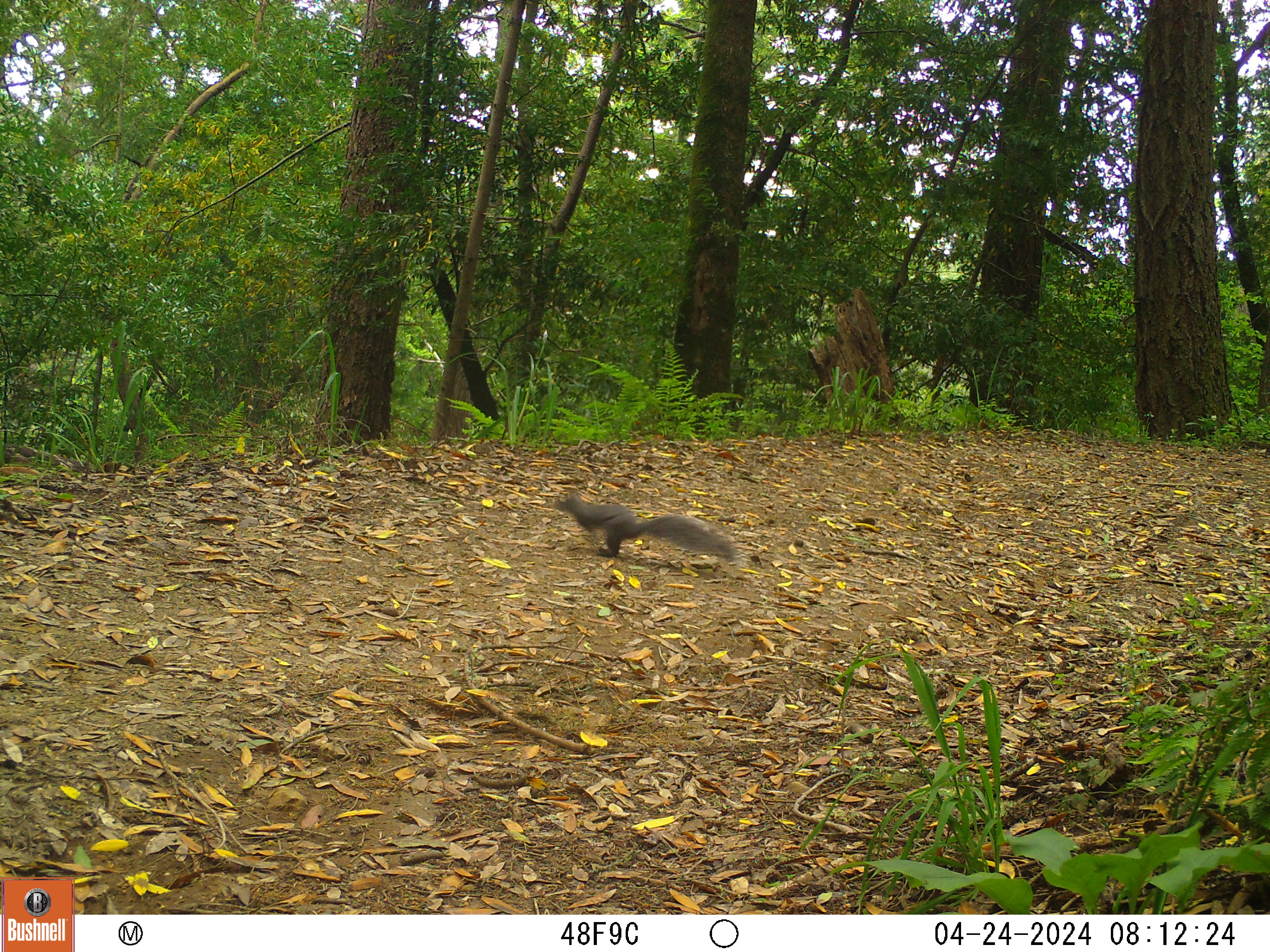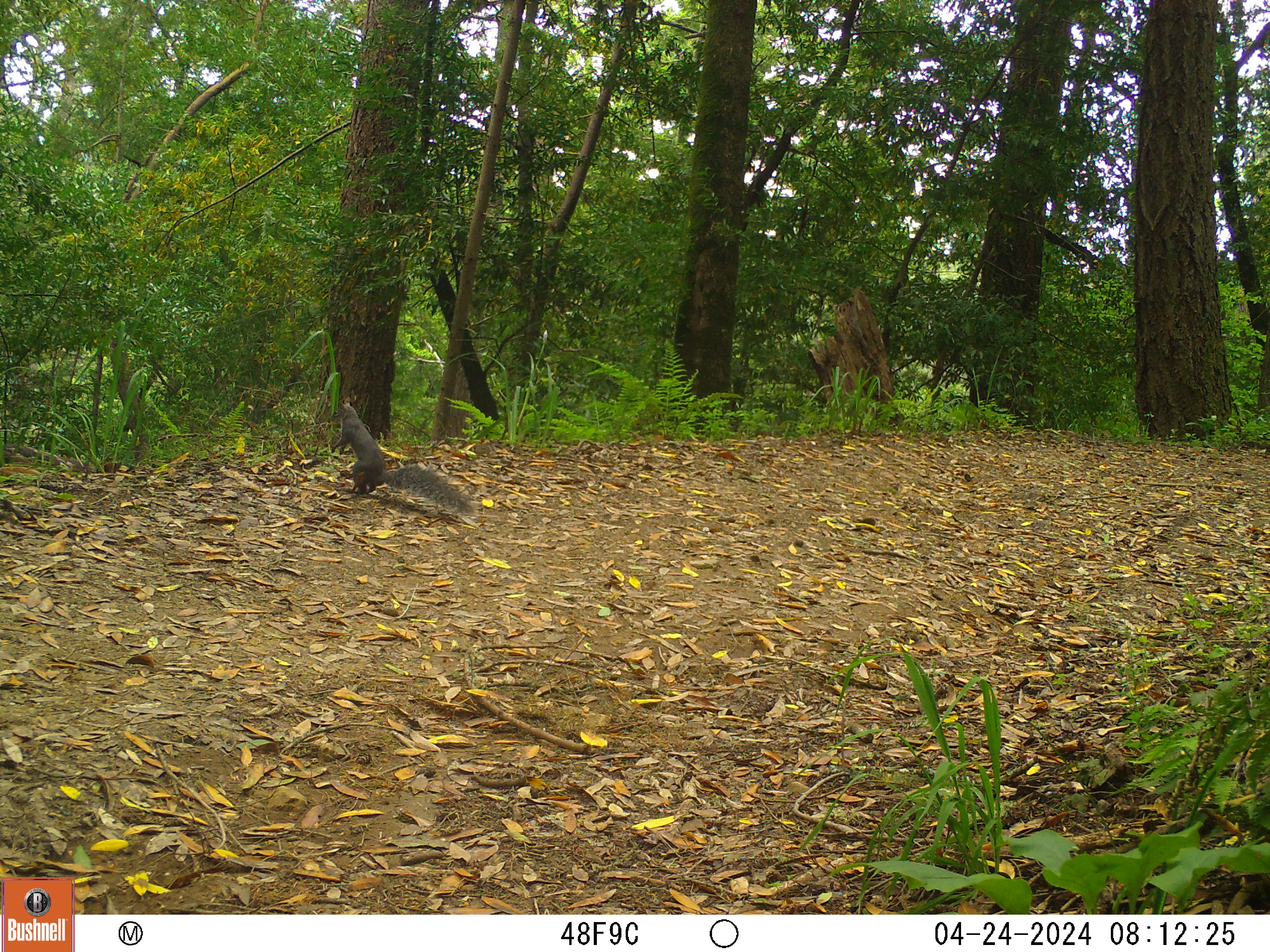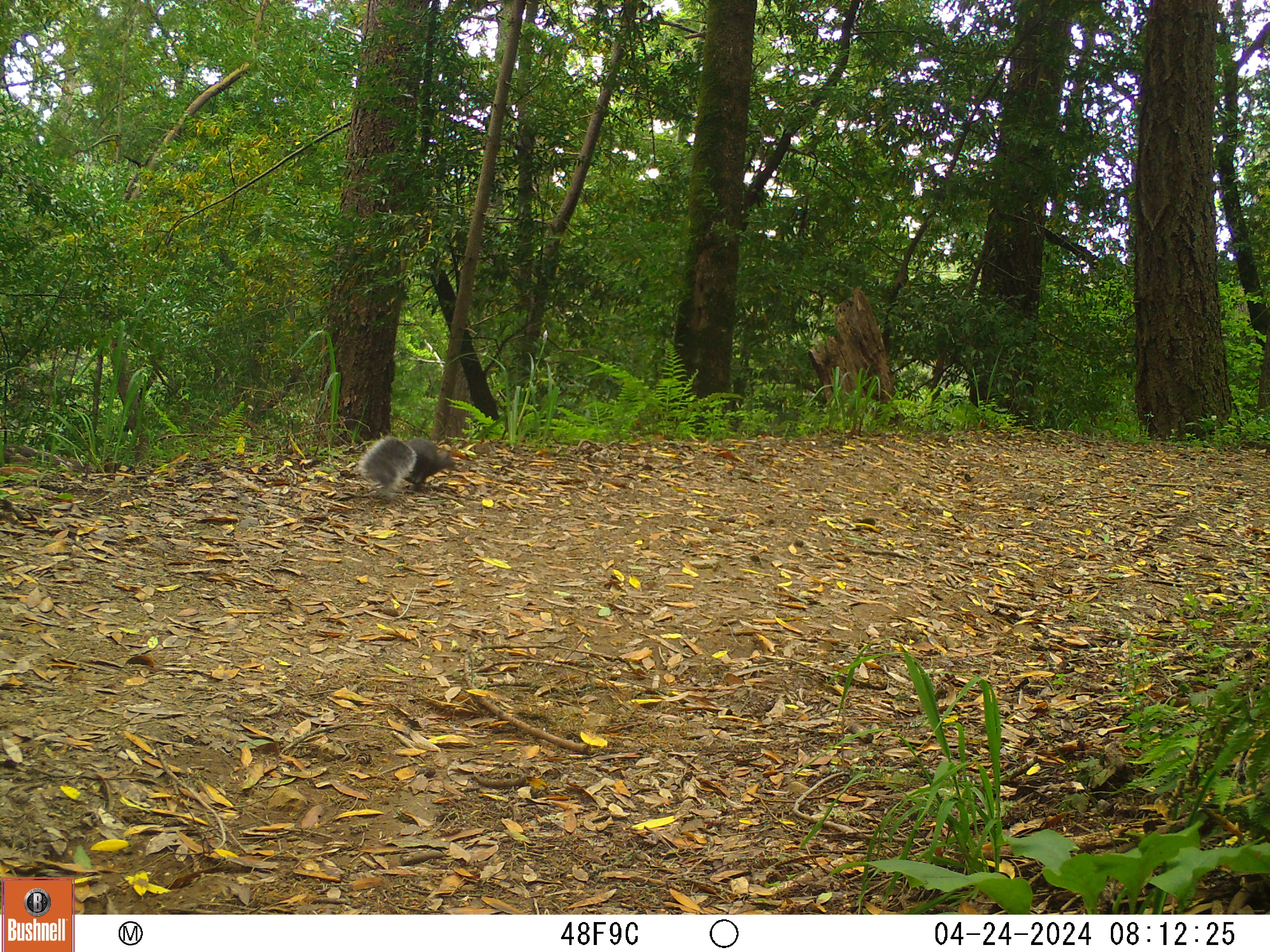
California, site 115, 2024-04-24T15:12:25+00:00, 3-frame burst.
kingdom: Animalia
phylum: Chordata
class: Mammalia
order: Rodentia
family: Sciuridae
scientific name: Sciuridae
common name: squirrel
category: unknown squirrel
Unknown squirrel (squirrel) (Sciuridae).